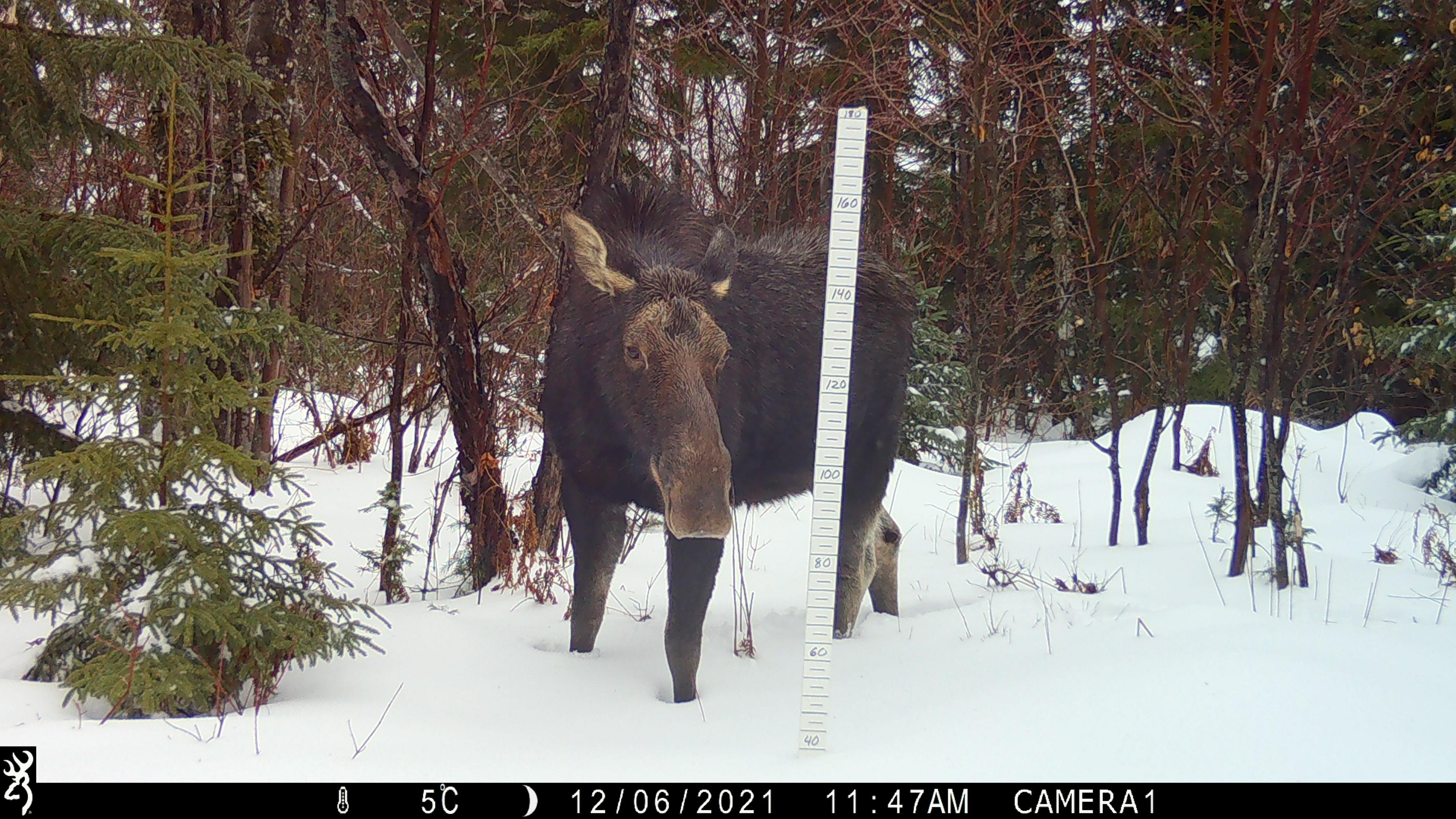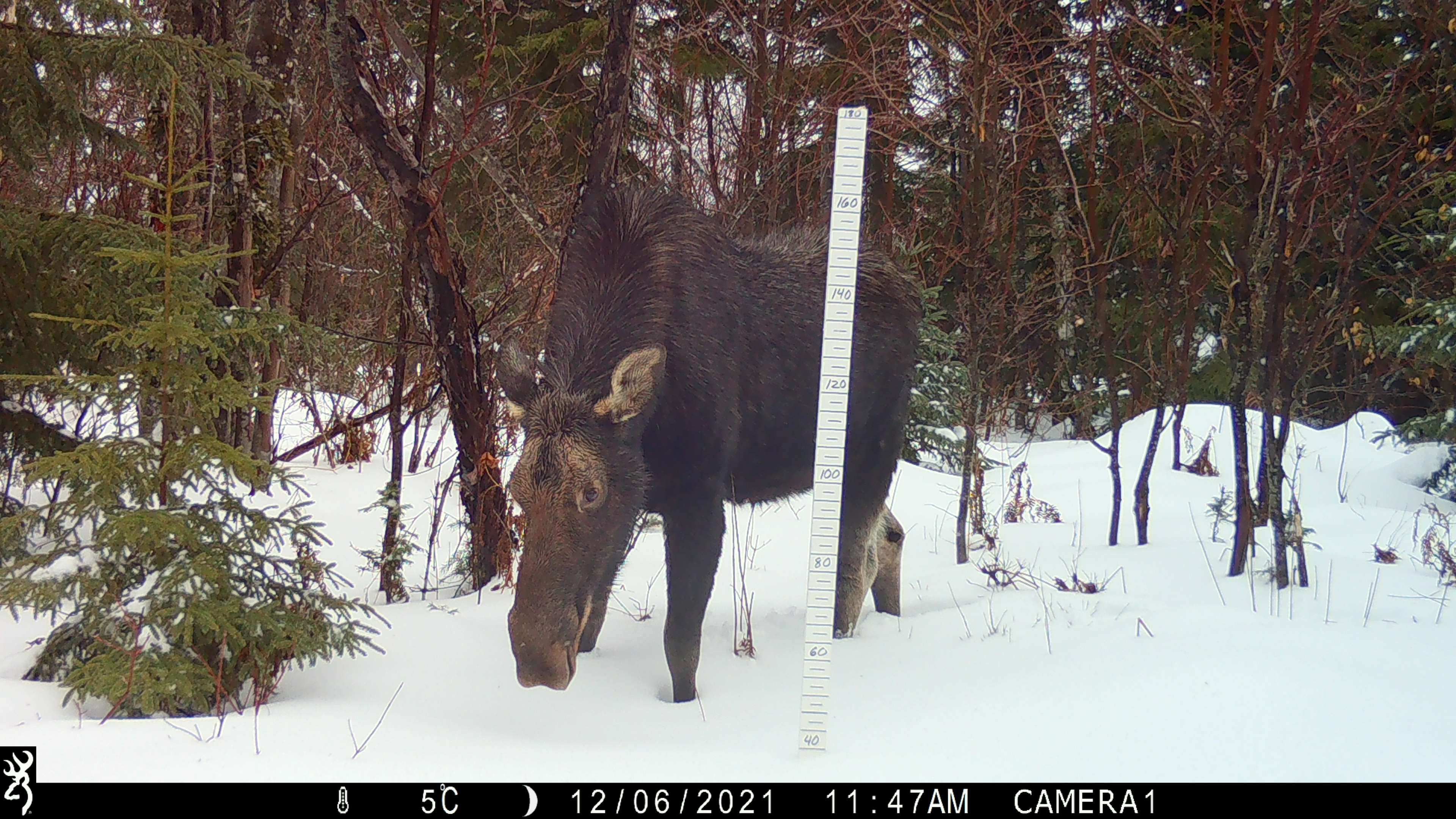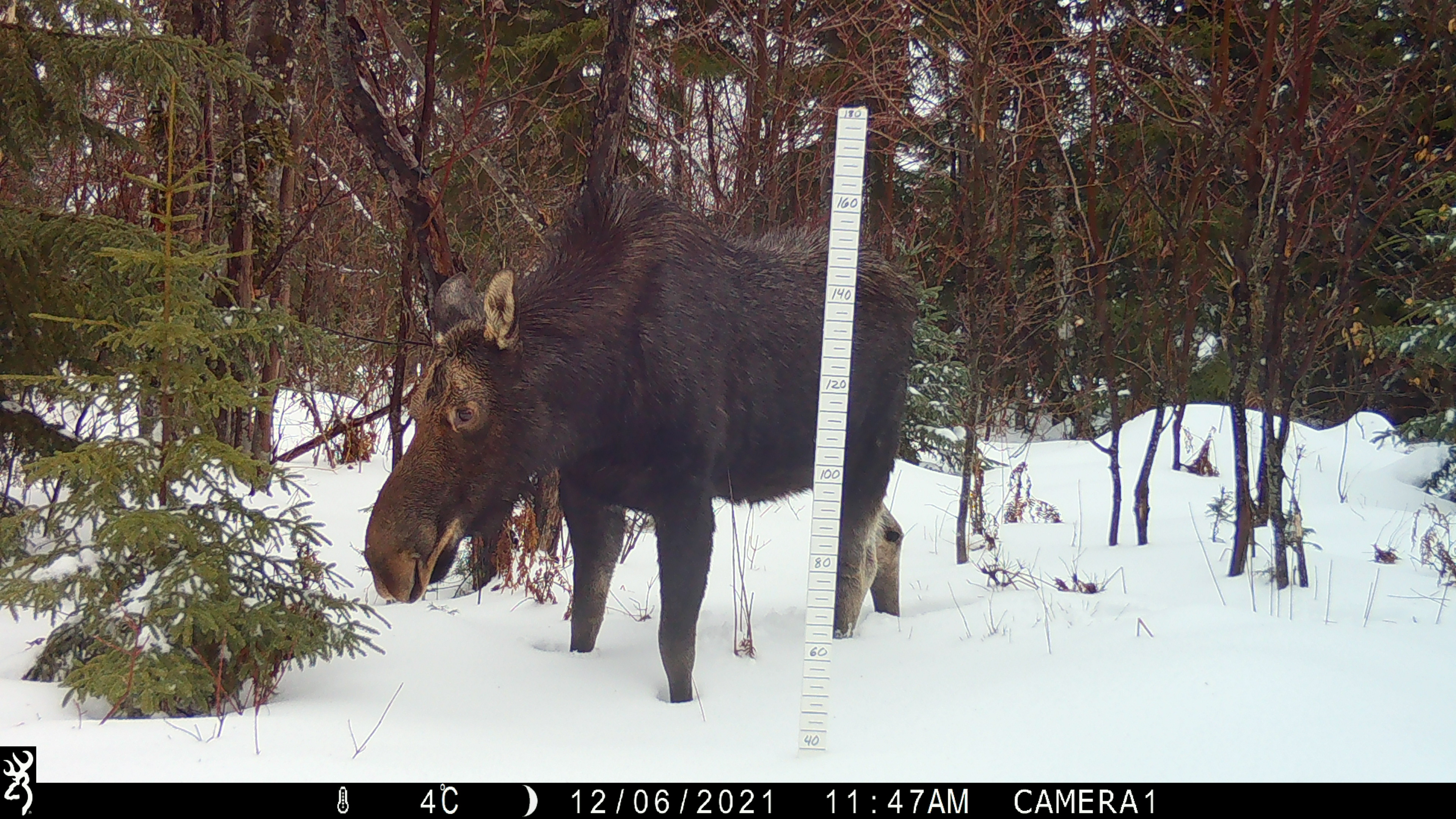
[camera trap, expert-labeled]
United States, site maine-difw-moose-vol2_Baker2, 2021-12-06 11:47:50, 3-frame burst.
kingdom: Animalia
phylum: Chordata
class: Mammalia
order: Artiodactyla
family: Cervidae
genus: Alces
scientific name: Alces alces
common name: moose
Moose (Alces alces).